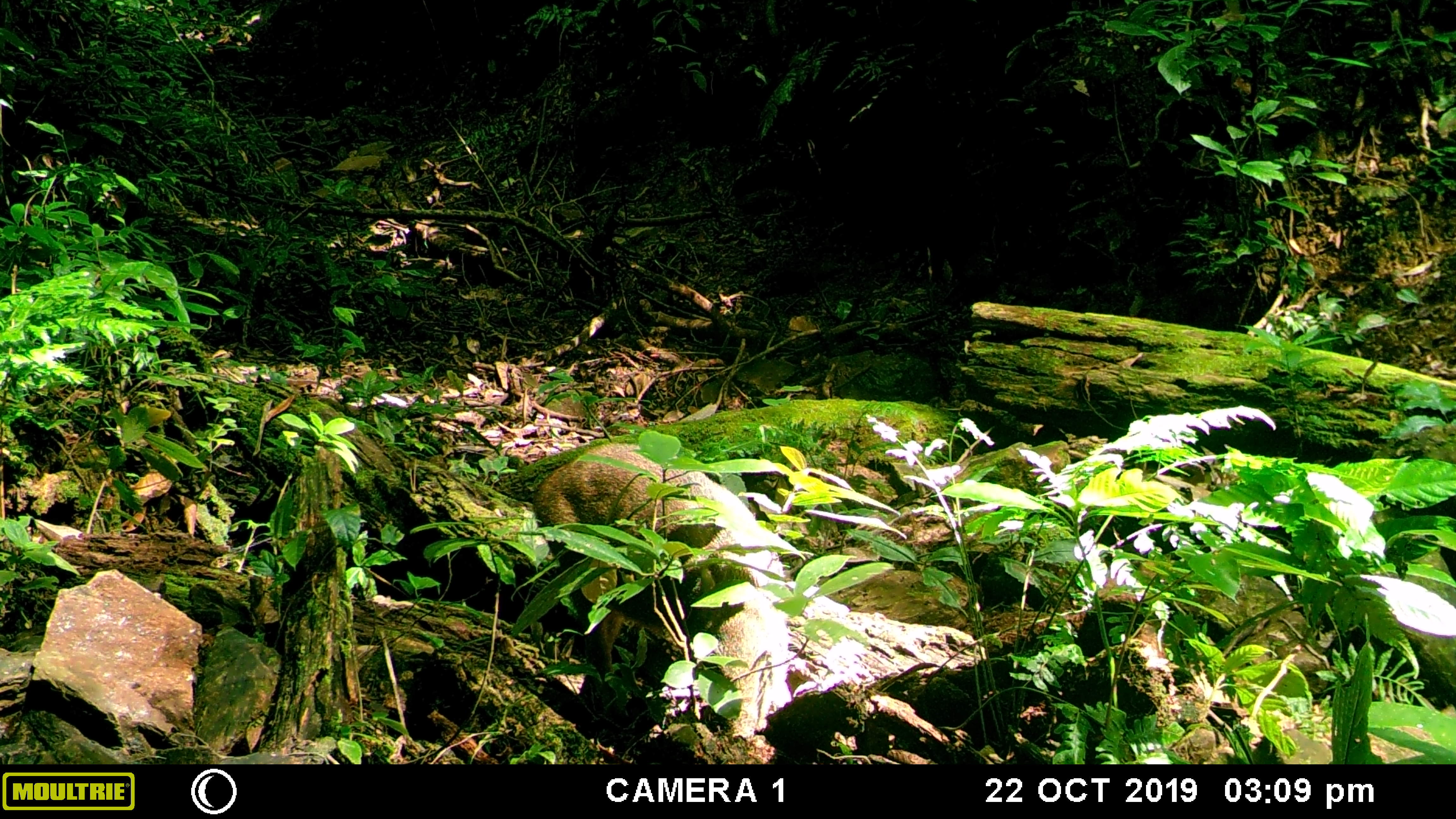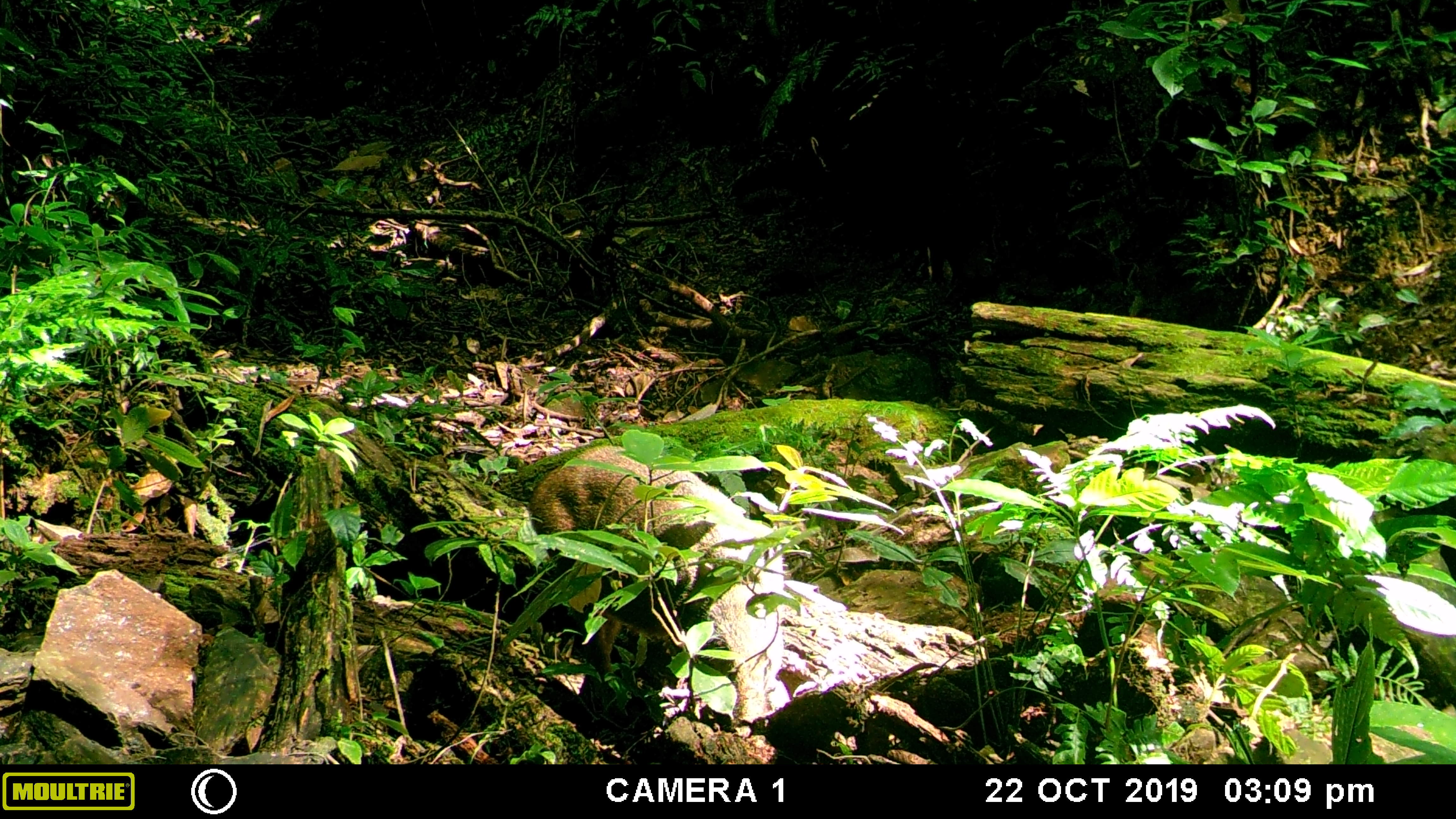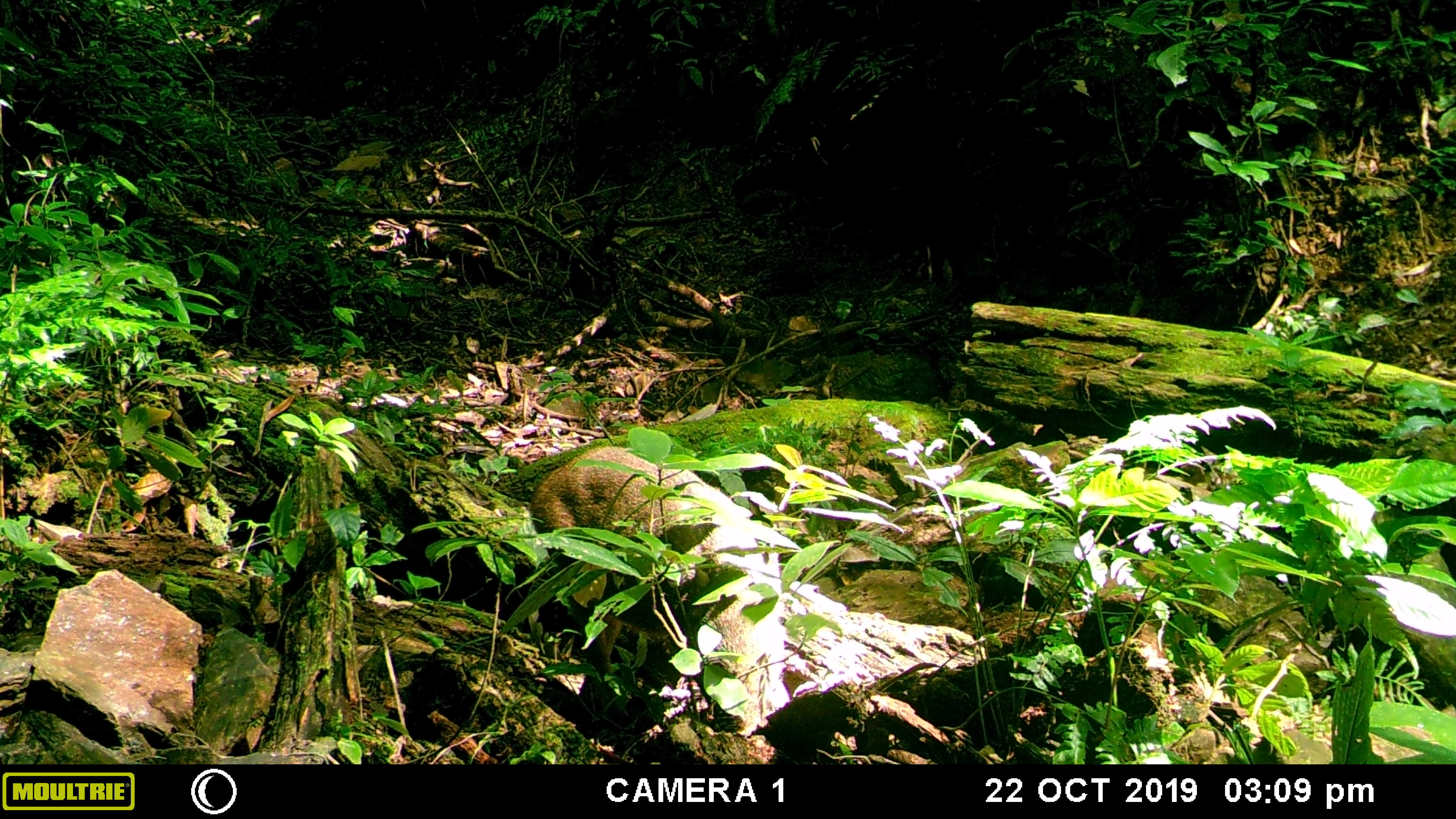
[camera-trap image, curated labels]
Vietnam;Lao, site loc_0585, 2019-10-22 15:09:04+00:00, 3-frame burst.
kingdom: Animalia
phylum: Chordata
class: Mammalia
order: Artiodactyla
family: Suidae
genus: Sus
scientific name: Sus scrofa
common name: eurasian wild pig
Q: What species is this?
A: Eurasian wild pig (Sus scrofa).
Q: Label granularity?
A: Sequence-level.